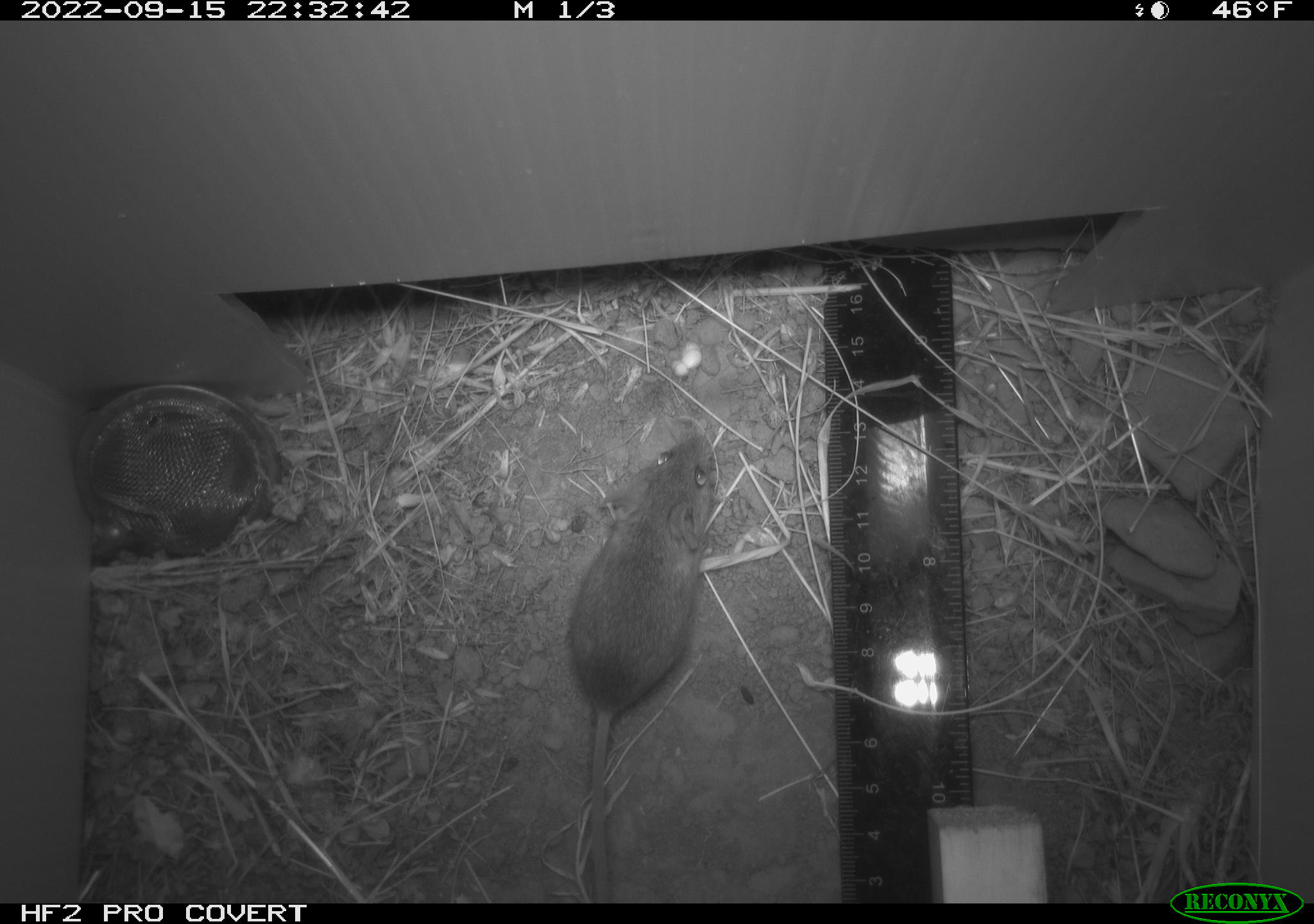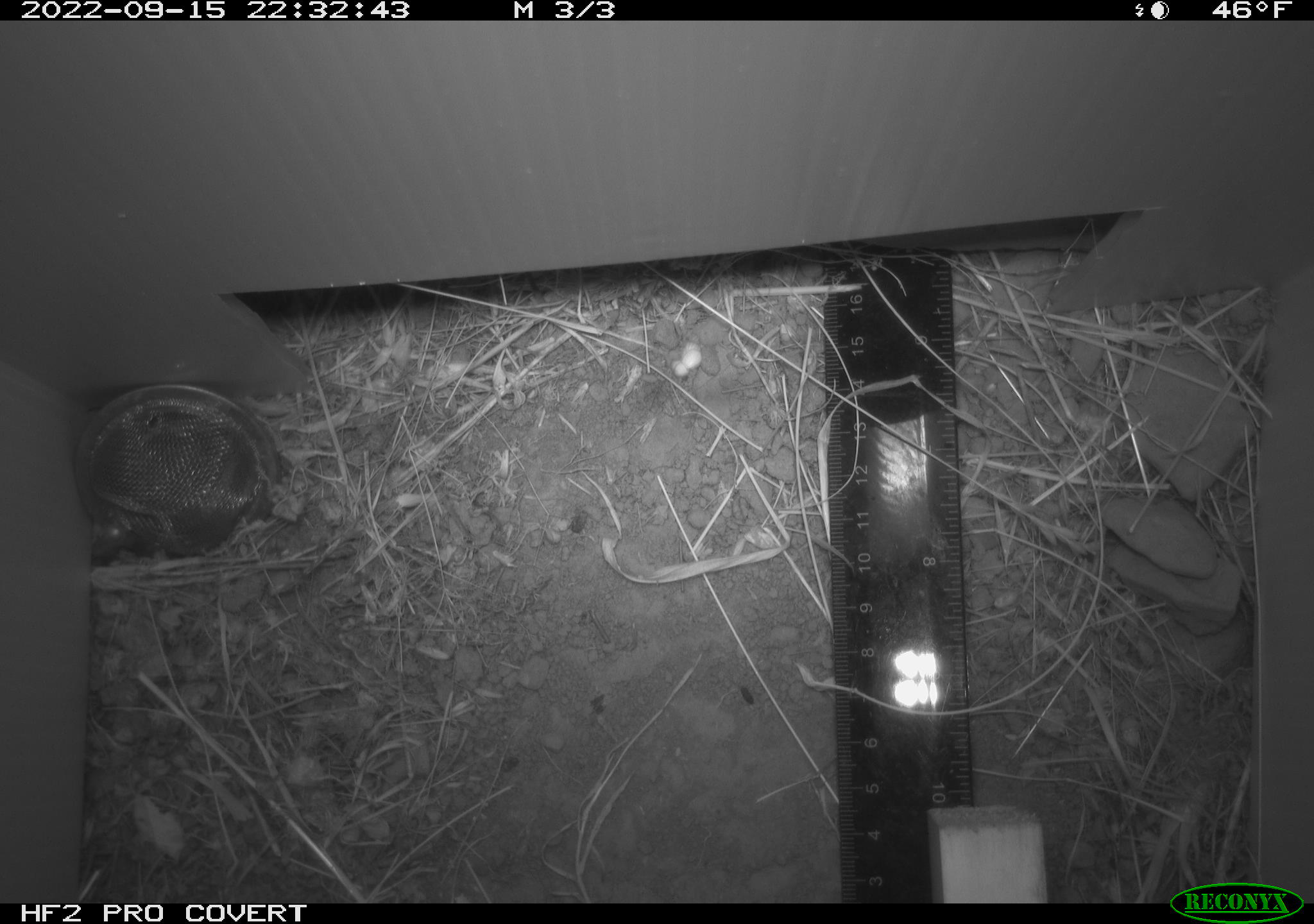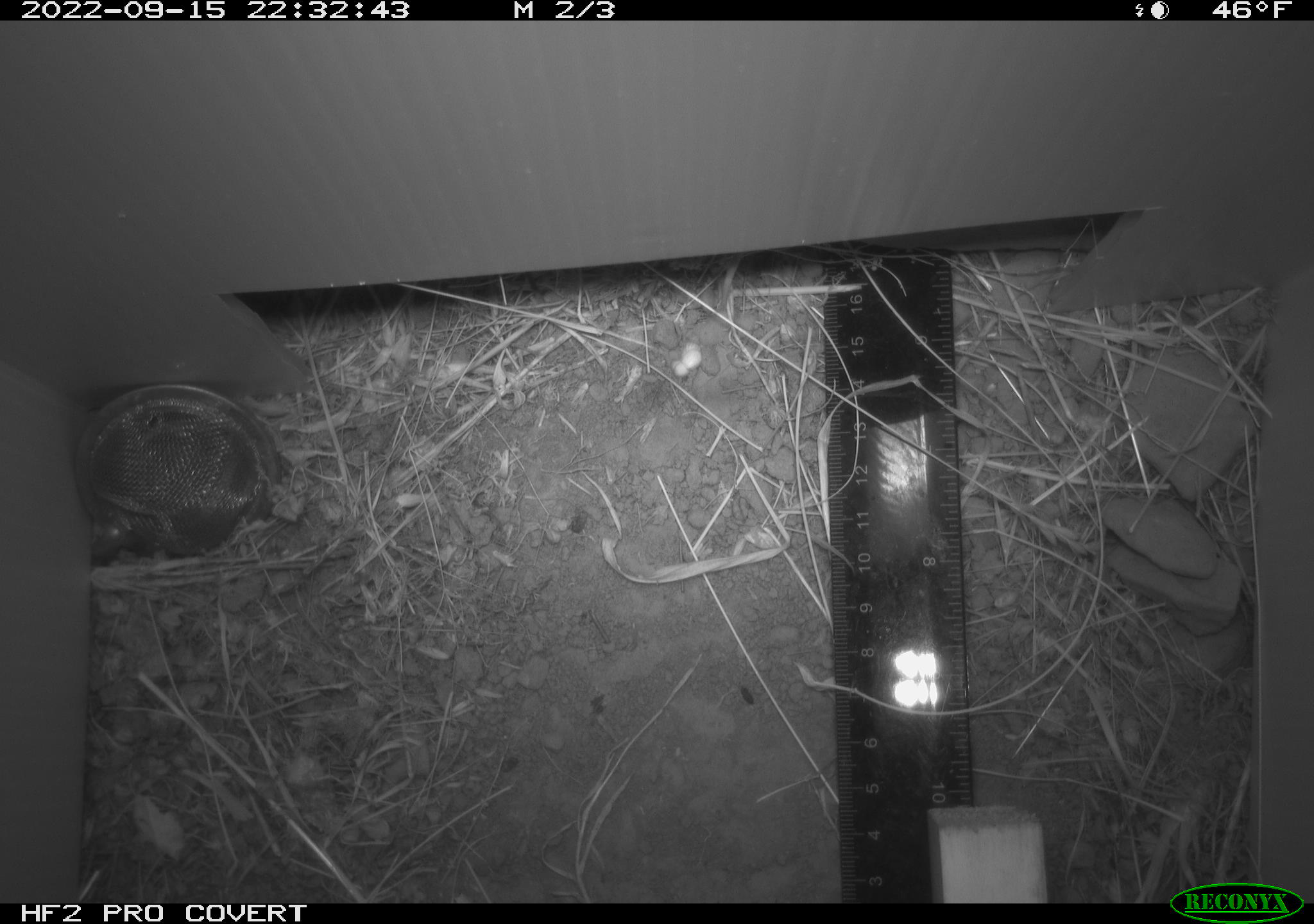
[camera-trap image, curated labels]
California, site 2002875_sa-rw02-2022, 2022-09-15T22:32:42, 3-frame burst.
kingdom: Animalia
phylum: Chordata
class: Mammalia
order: Rodentia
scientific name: Rodentia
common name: mouse species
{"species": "mouse species (Rodentia)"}